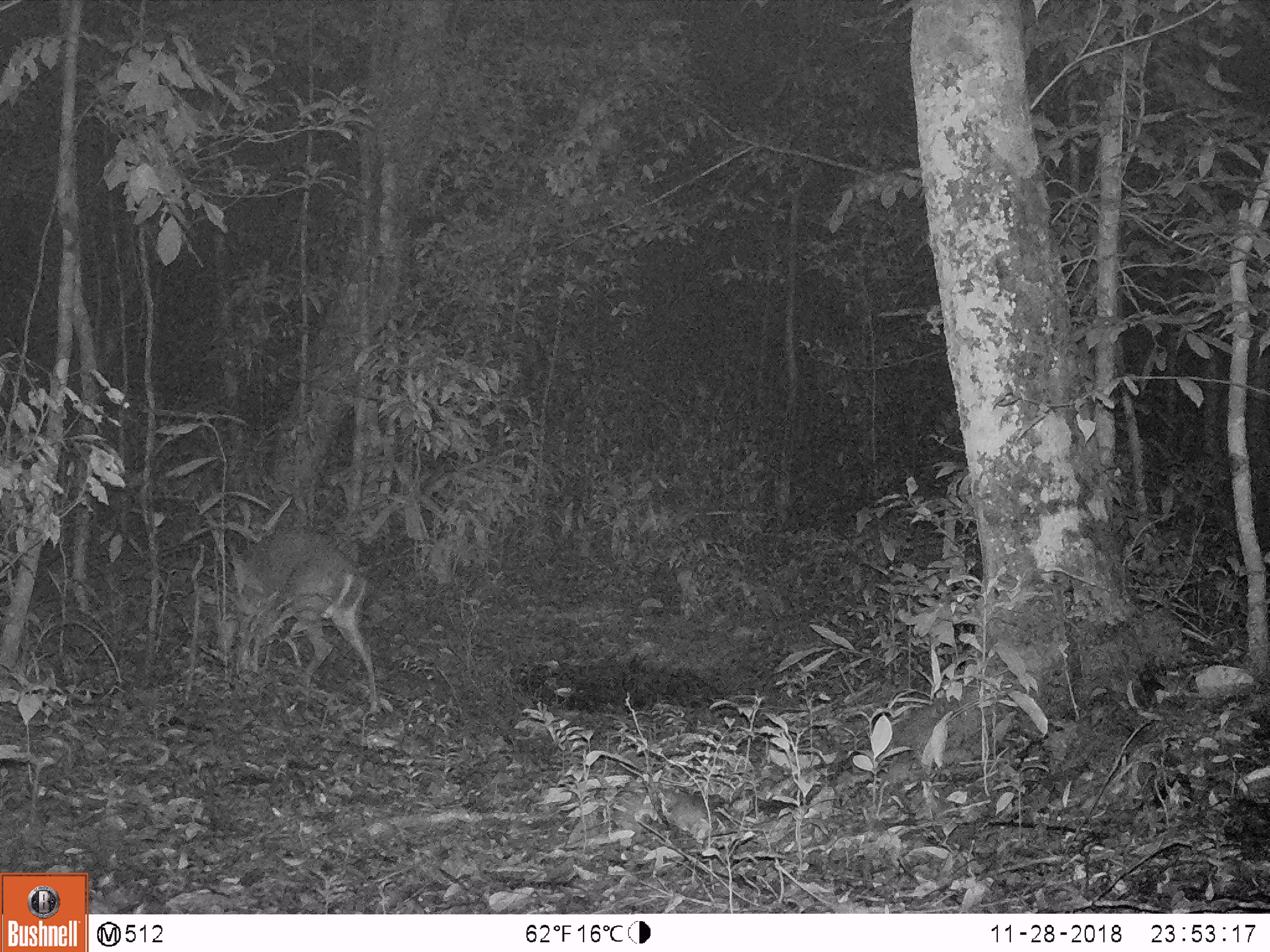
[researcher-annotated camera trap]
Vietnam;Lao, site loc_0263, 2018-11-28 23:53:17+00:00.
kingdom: Animalia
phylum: Chordata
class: Mammalia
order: Artiodactyla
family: Cervidae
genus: Muntiacus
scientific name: Muntiacus vuquangensis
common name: large-antlered muntjac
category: large antlered muntjac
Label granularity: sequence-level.